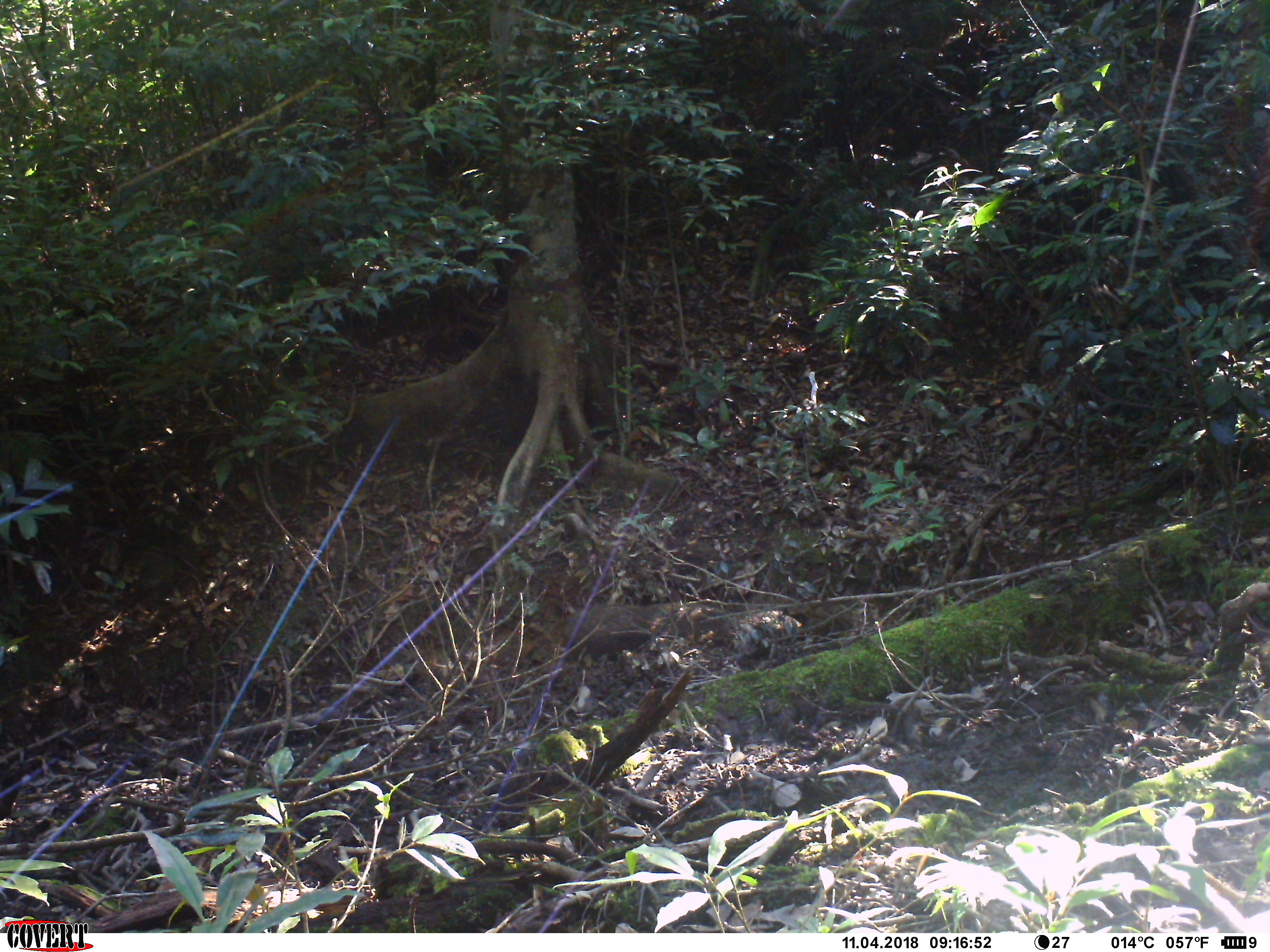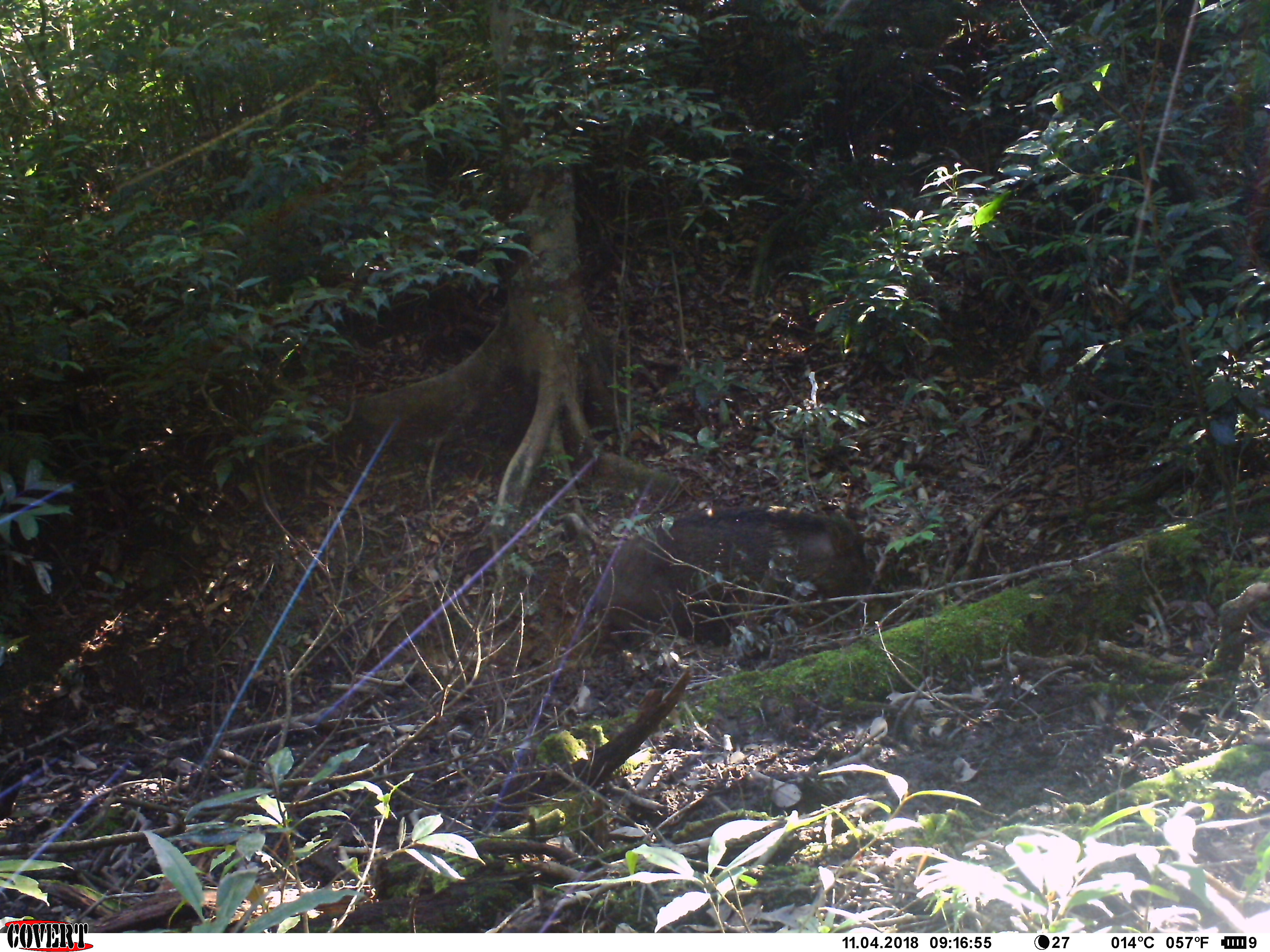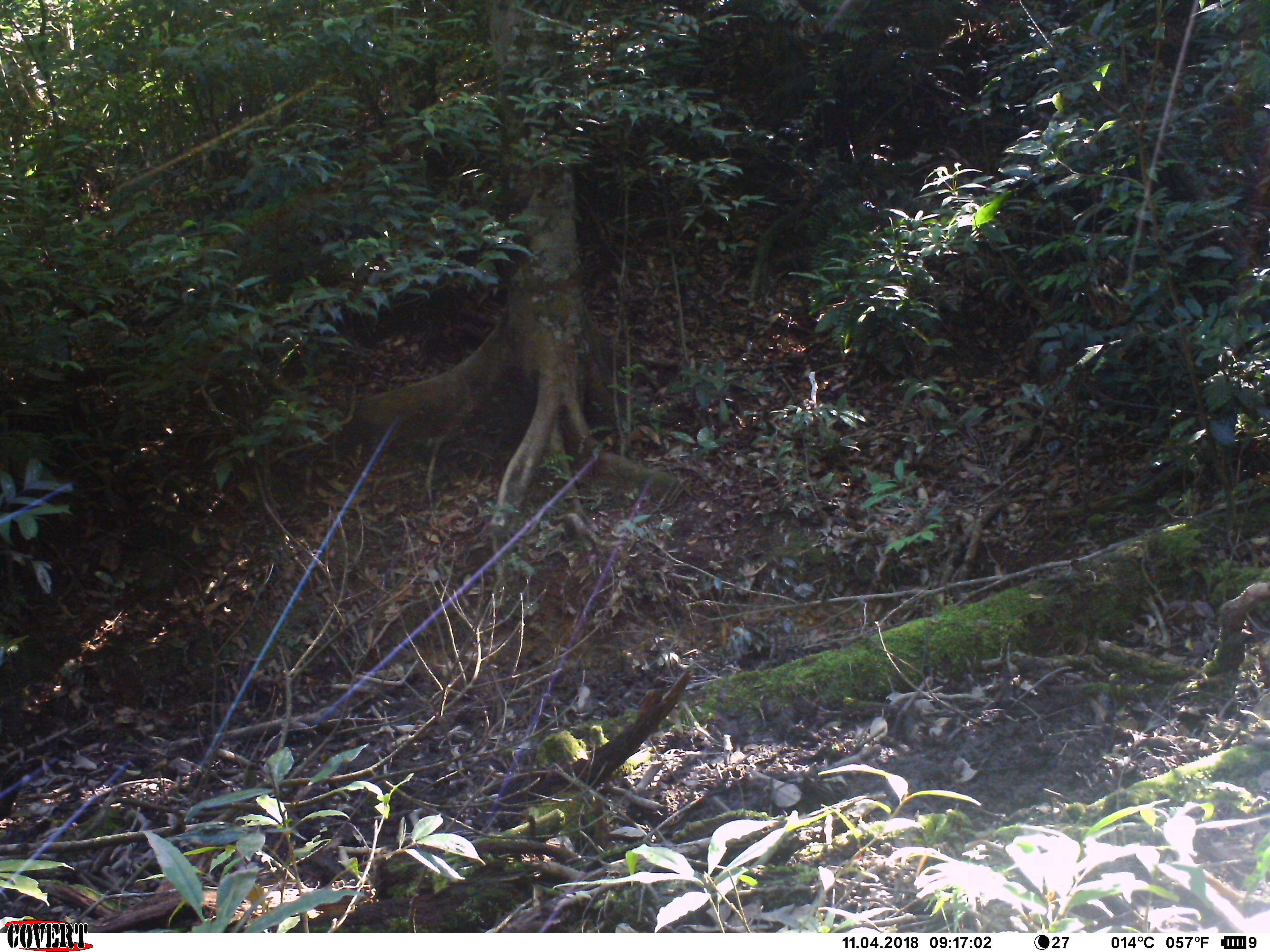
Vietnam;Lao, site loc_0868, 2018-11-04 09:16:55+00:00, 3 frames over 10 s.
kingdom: Animalia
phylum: Chordata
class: Mammalia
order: Artiodactyla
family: Suidae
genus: Sus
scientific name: Sus scrofa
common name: eurasian wild pig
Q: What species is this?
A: Eurasian wild pig (Sus scrofa).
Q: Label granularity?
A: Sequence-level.